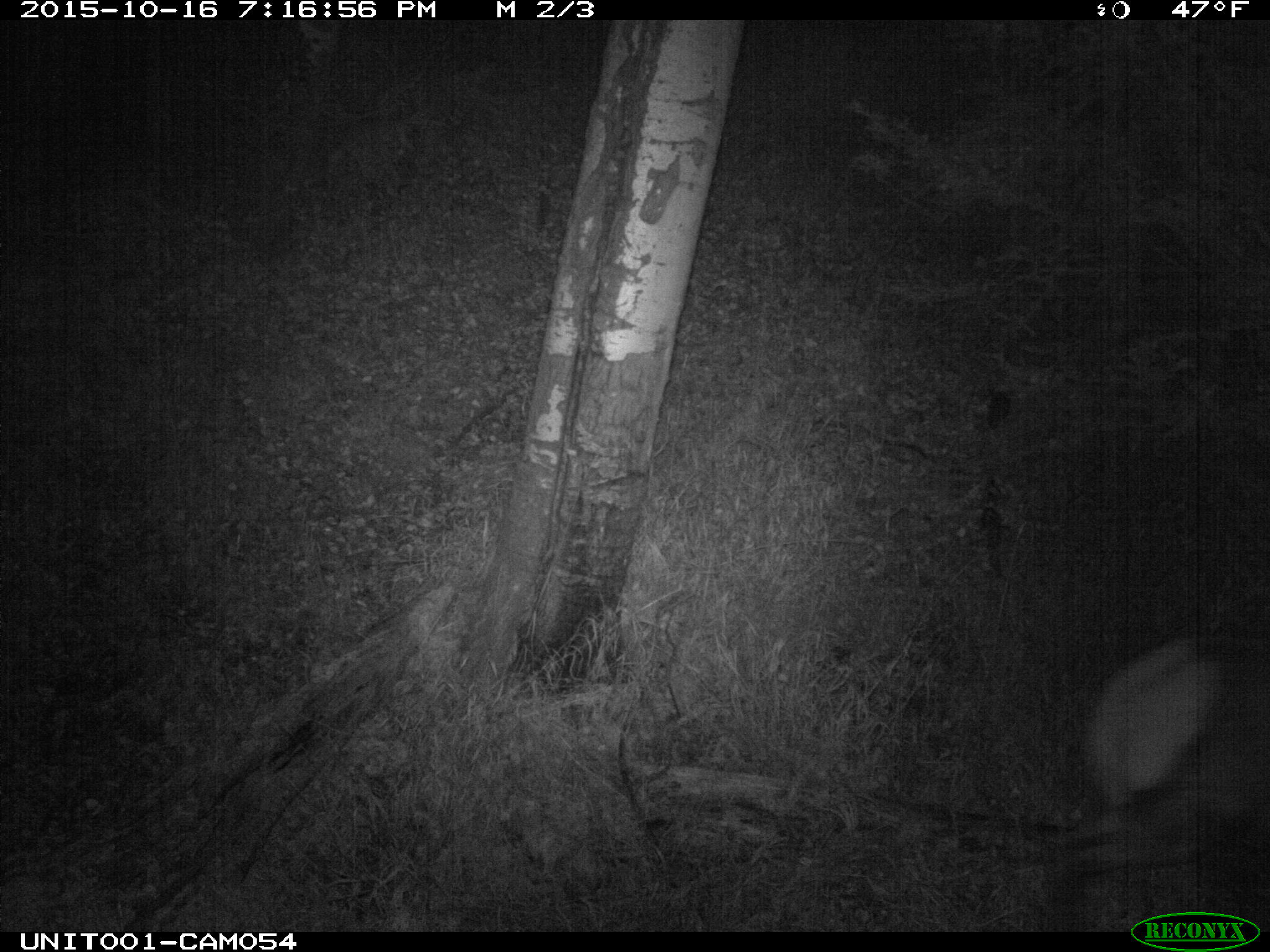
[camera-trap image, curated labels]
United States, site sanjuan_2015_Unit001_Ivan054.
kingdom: Animalia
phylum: Chordata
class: Mammalia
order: Artiodactyla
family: Cervidae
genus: Cervus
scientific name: Cervus elaphus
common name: red deer